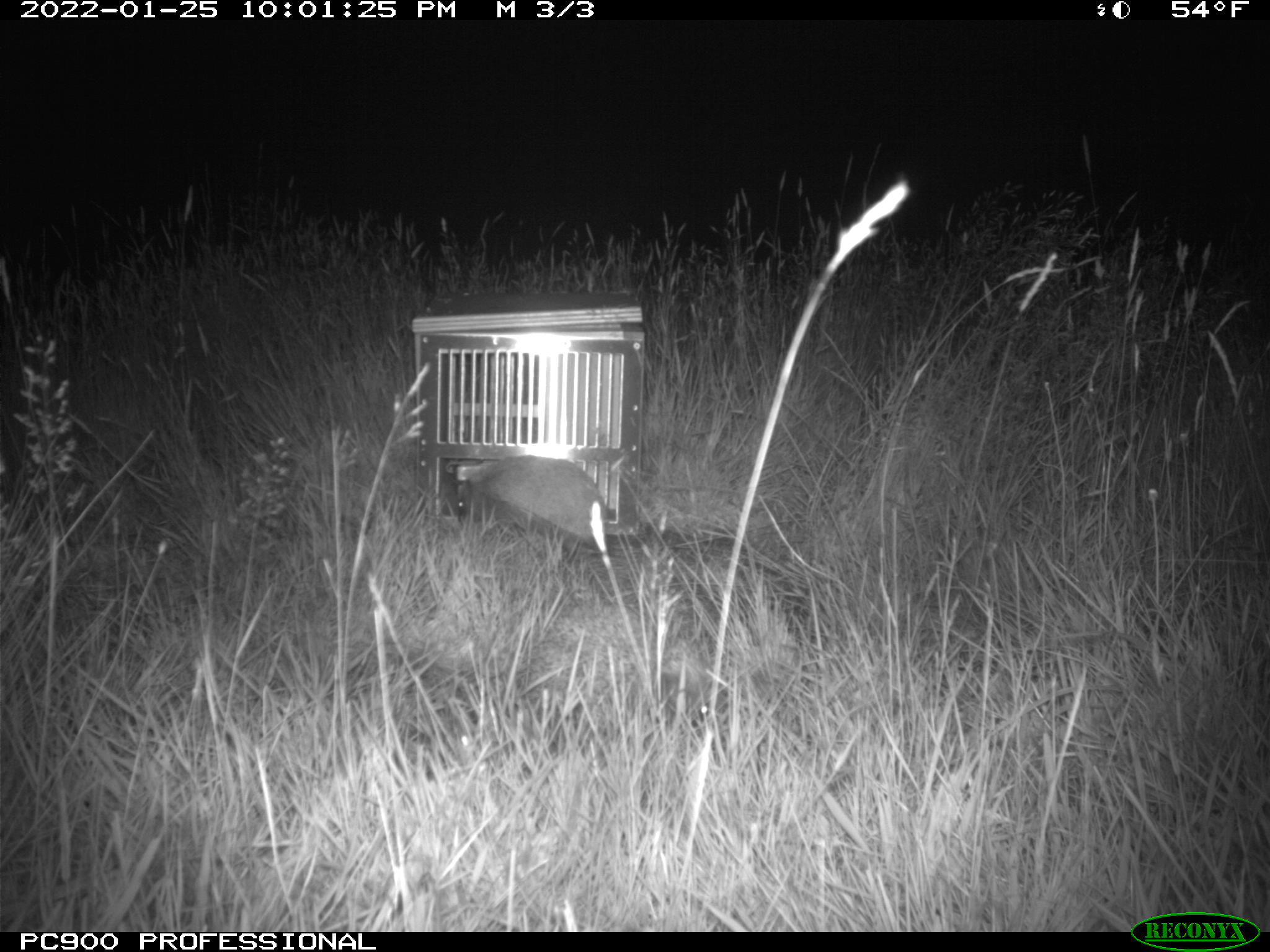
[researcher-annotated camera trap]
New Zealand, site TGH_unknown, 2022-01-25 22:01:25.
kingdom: Animalia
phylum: Chordata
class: Mammalia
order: Eulipotyphla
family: Erinaceidae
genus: Erinaceus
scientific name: Erinaceus europaeus europaeus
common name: european hedgehog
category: hedgehog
Hedgehog (european hedgehog) (Erinaceus europaeus europaeus).